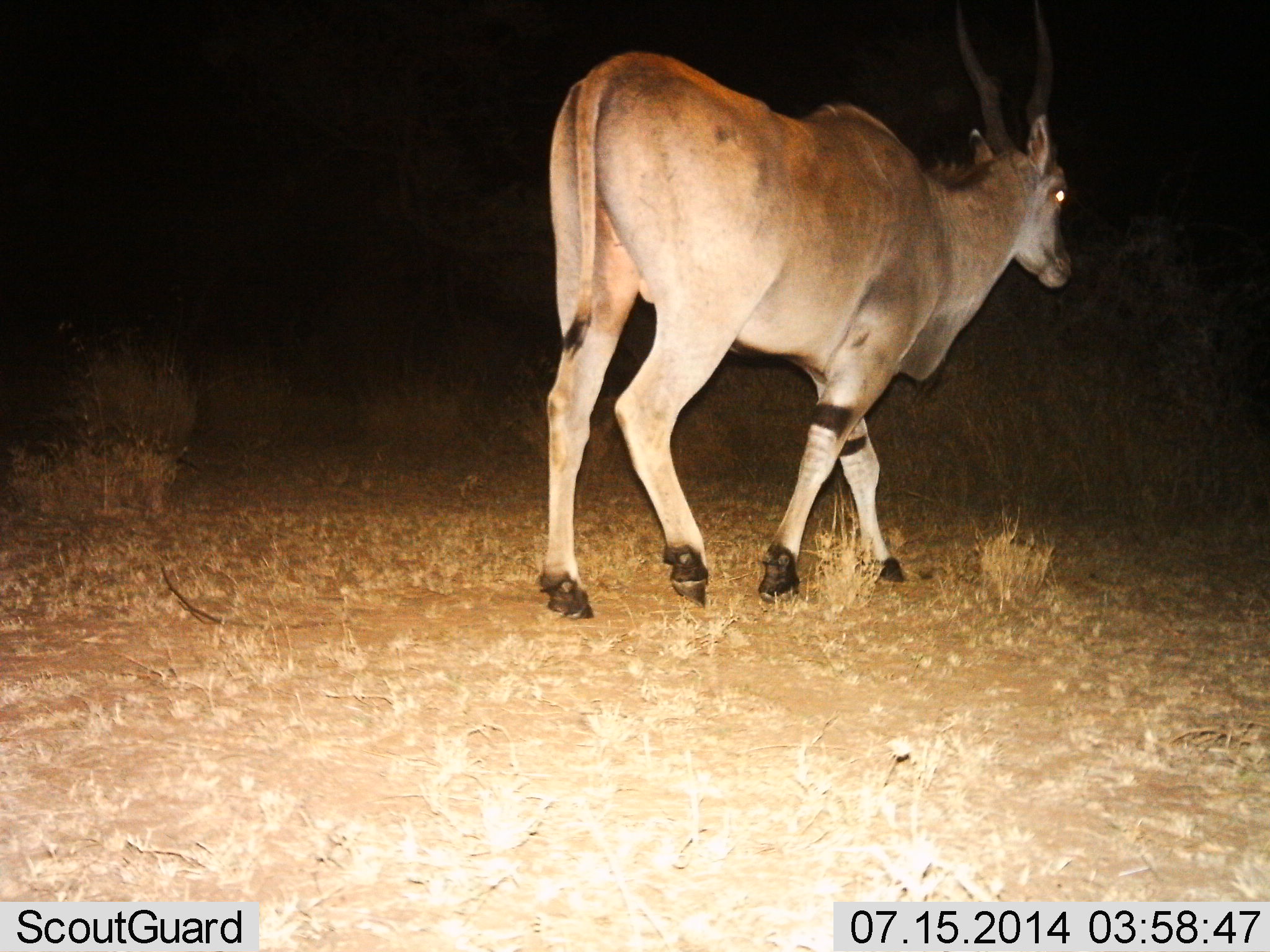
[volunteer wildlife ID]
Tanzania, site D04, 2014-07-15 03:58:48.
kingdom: Animalia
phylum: Chordata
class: Mammalia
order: Artiodactyla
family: Bovidae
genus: Tragelaphus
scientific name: Tragelaphus oryx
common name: eland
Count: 1.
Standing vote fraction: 0%.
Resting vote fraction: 0%.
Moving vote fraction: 100%.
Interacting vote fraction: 0%.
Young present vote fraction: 0%.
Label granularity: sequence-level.